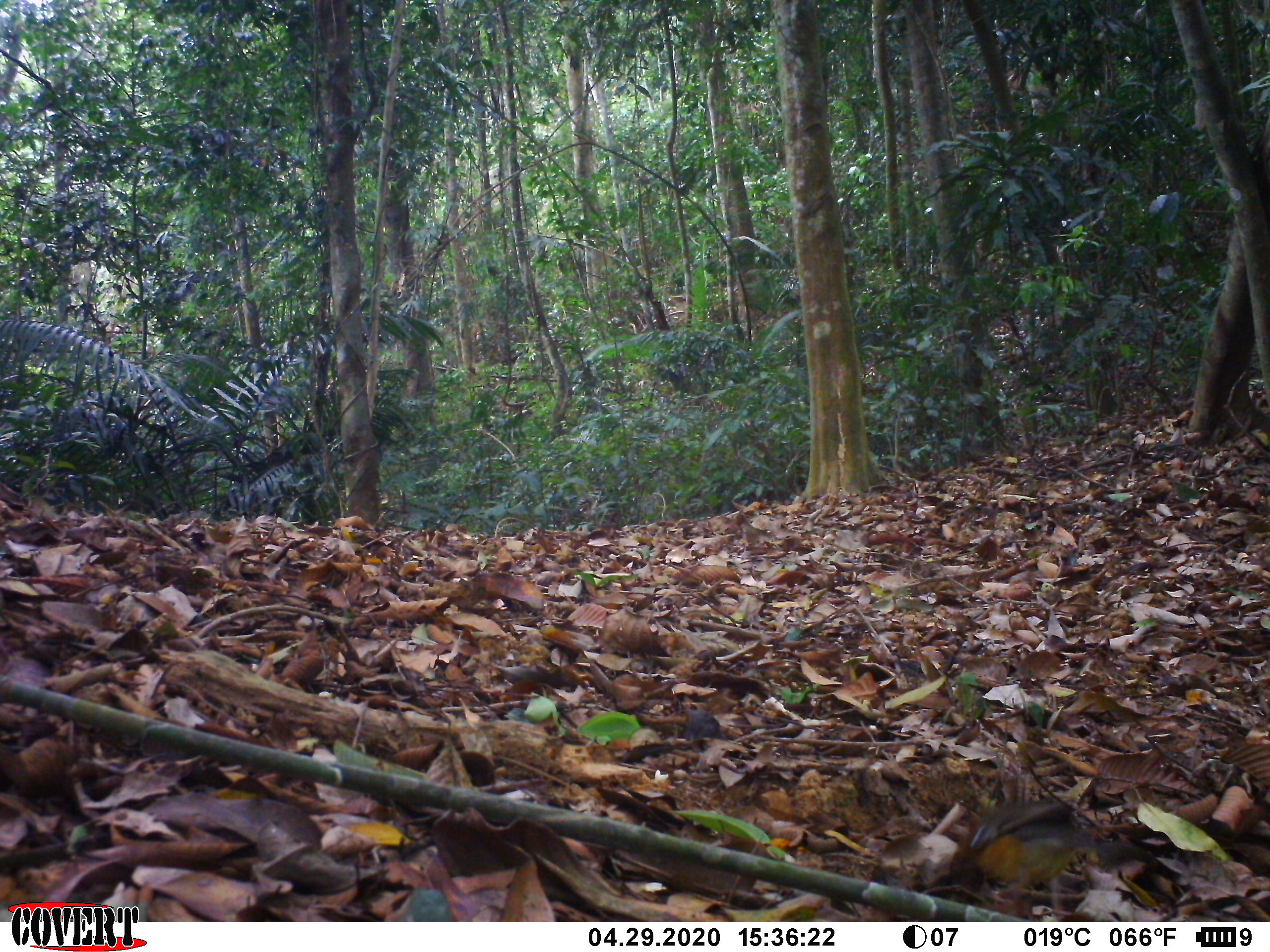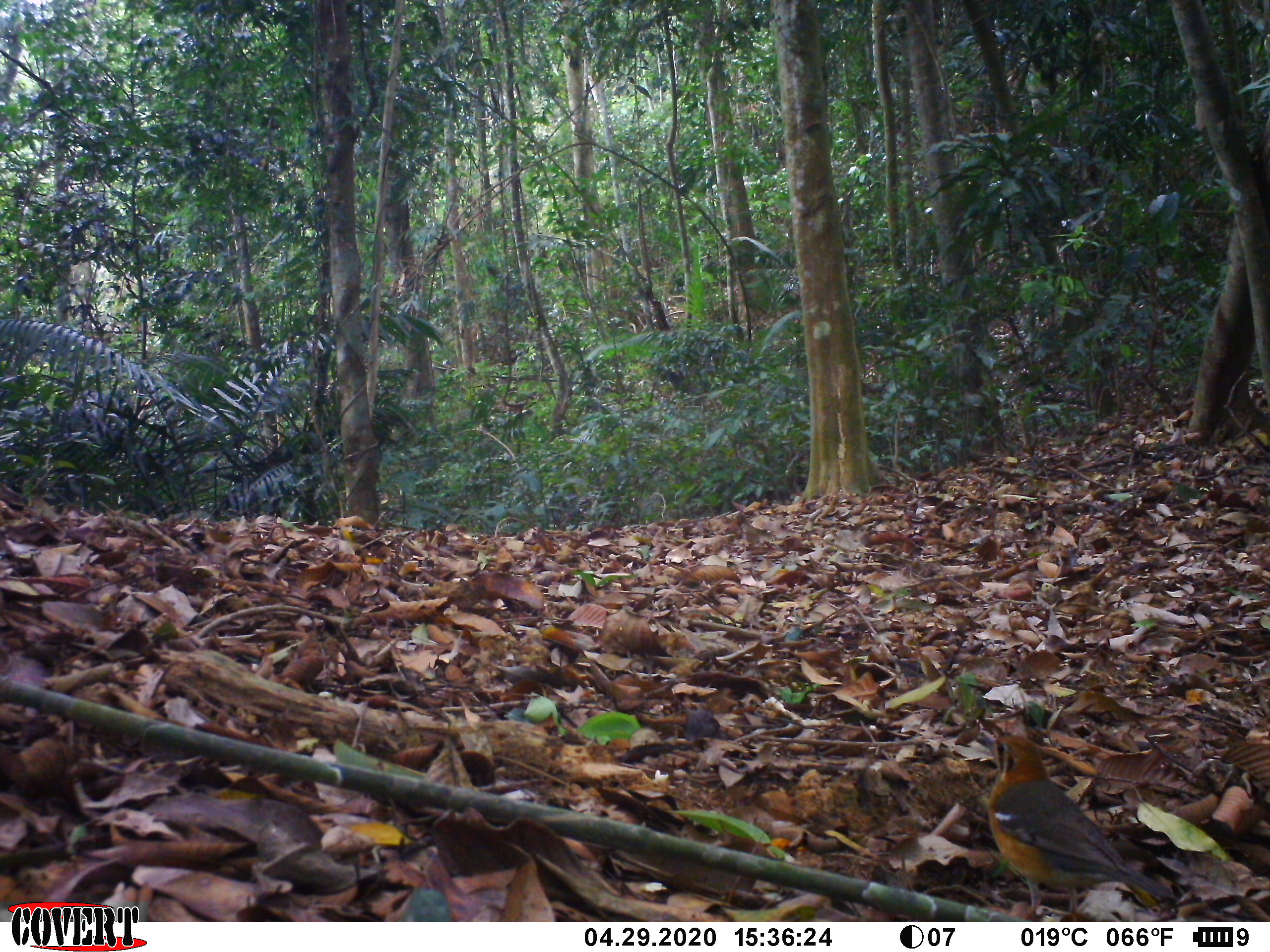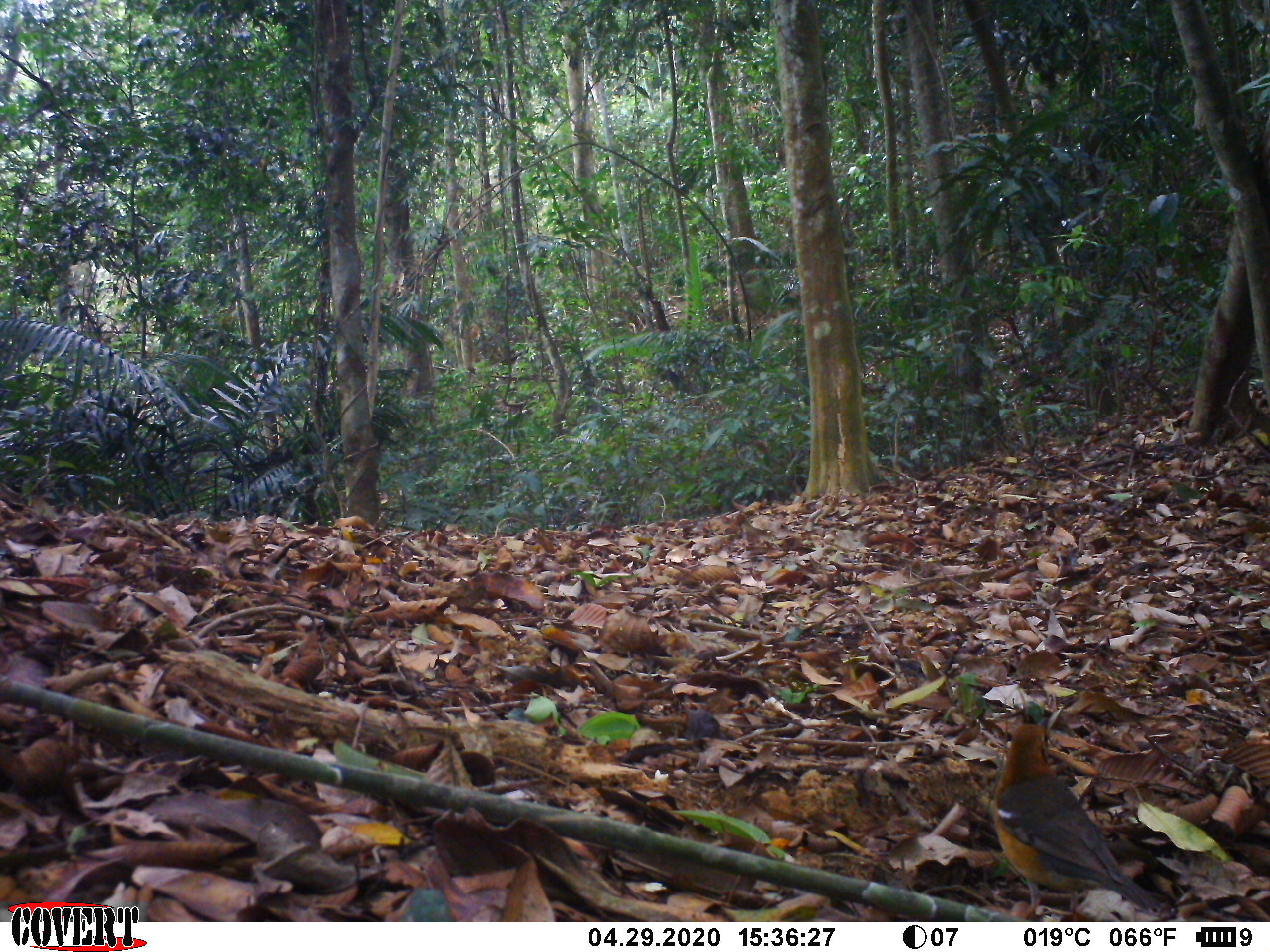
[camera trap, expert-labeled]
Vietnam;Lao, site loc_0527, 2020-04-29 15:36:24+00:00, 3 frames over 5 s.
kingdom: Animalia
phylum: Chordata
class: Aves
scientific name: Aves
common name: bird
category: unidentified bird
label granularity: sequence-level